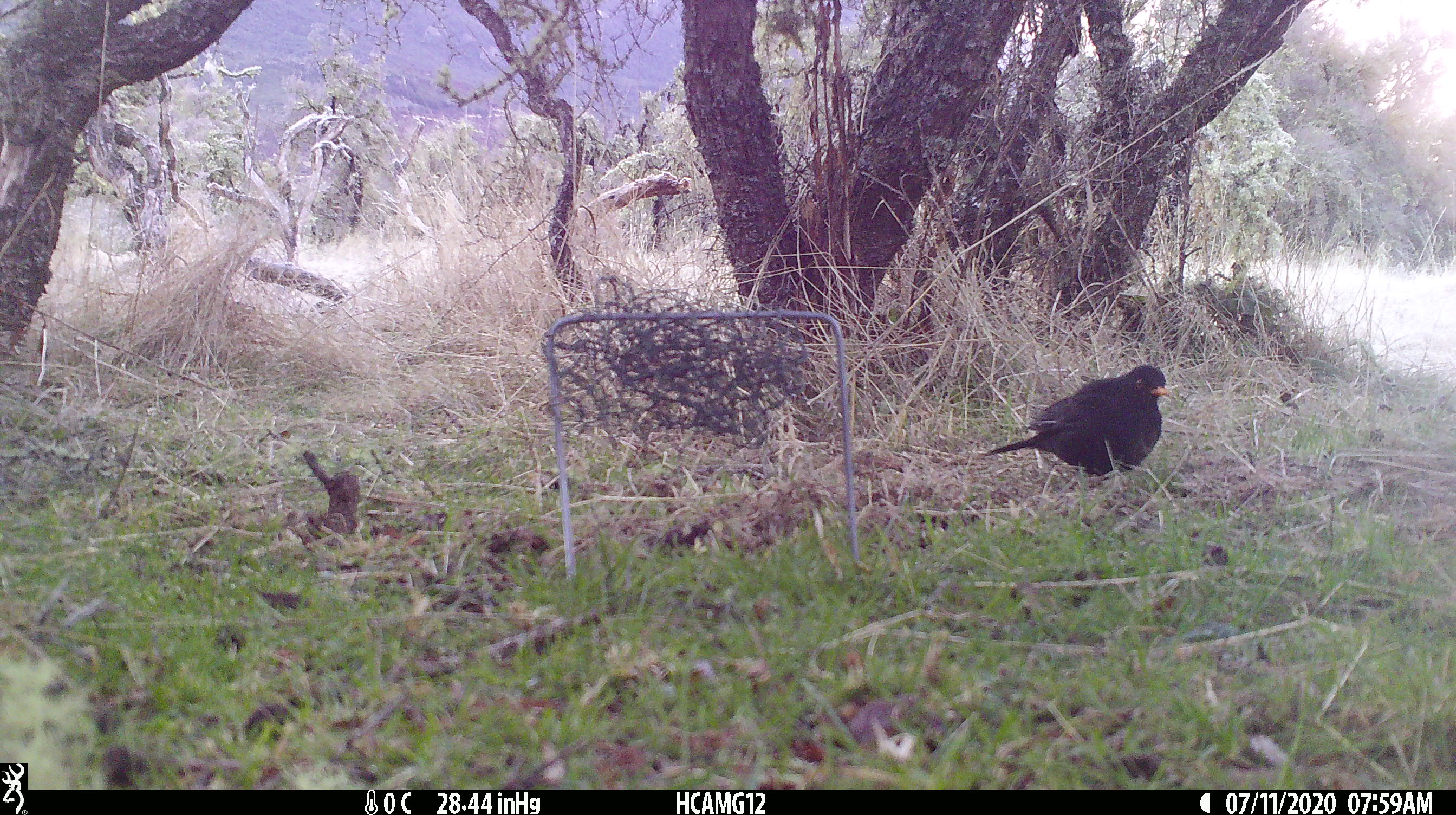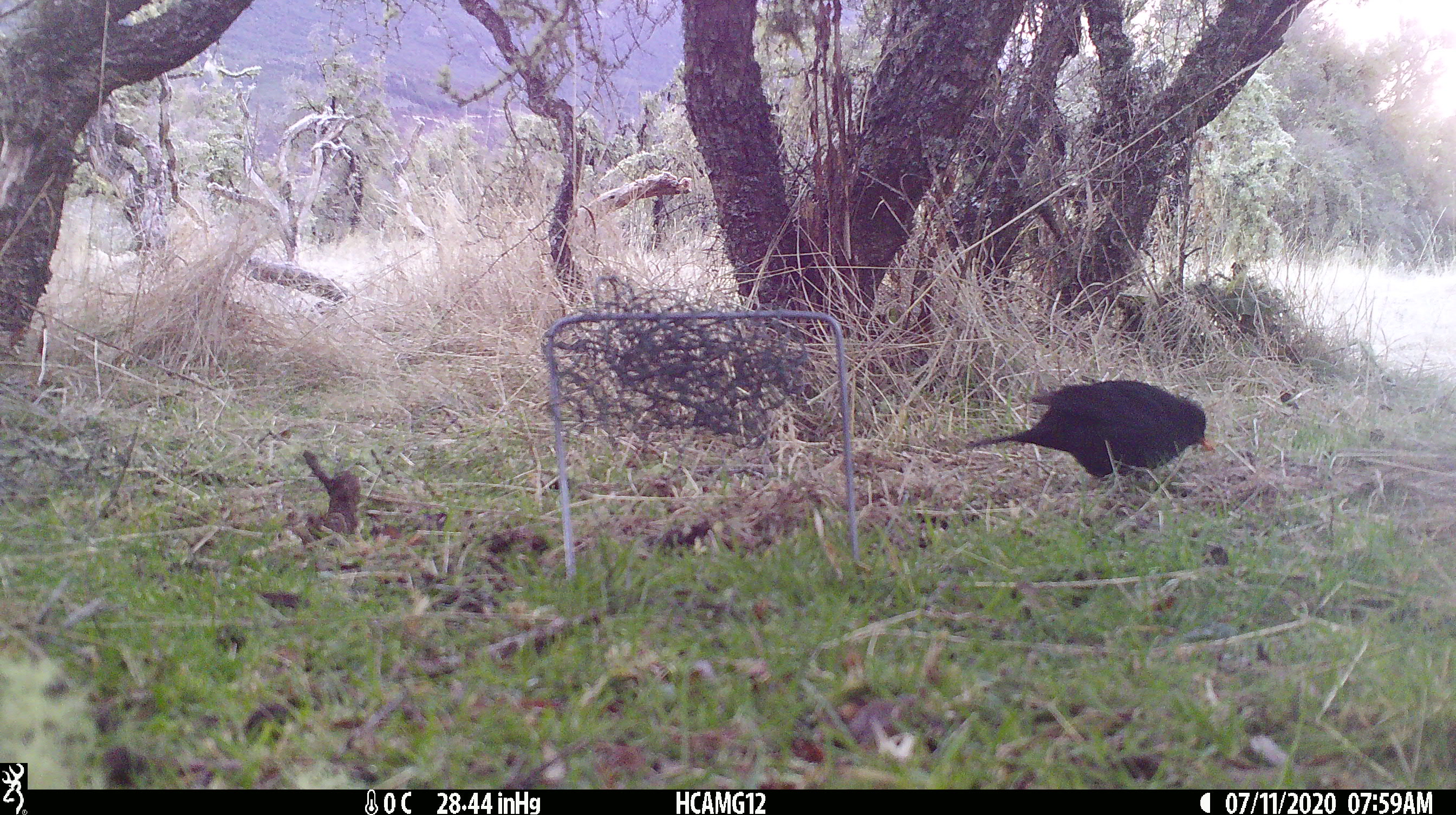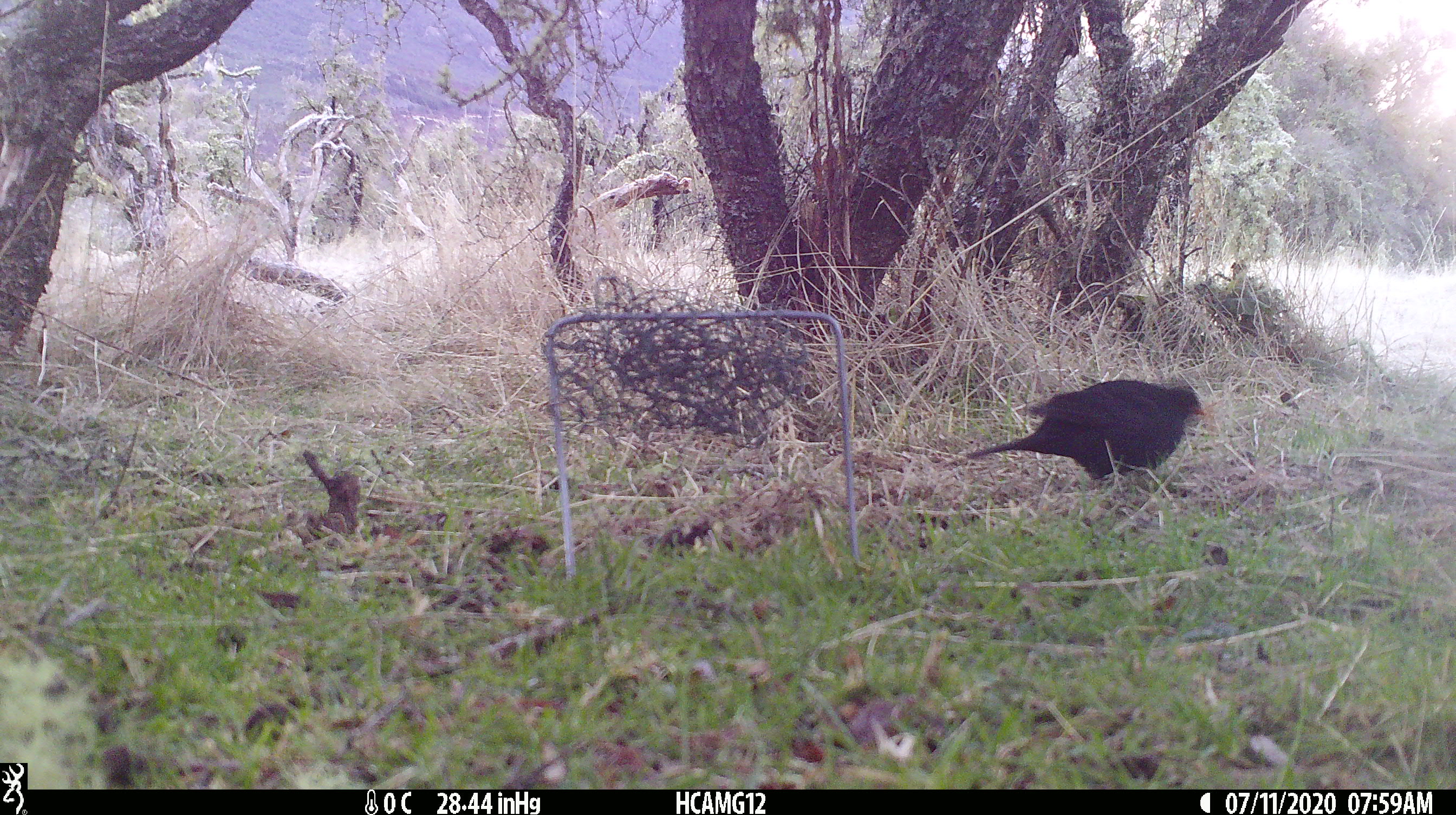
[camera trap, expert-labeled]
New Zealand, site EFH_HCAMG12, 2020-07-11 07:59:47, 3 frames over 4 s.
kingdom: Animalia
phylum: Chordata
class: Aves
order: Passeriformes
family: Turdidae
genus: Turdus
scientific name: Turdus merula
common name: eurasian blackbird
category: blackbird